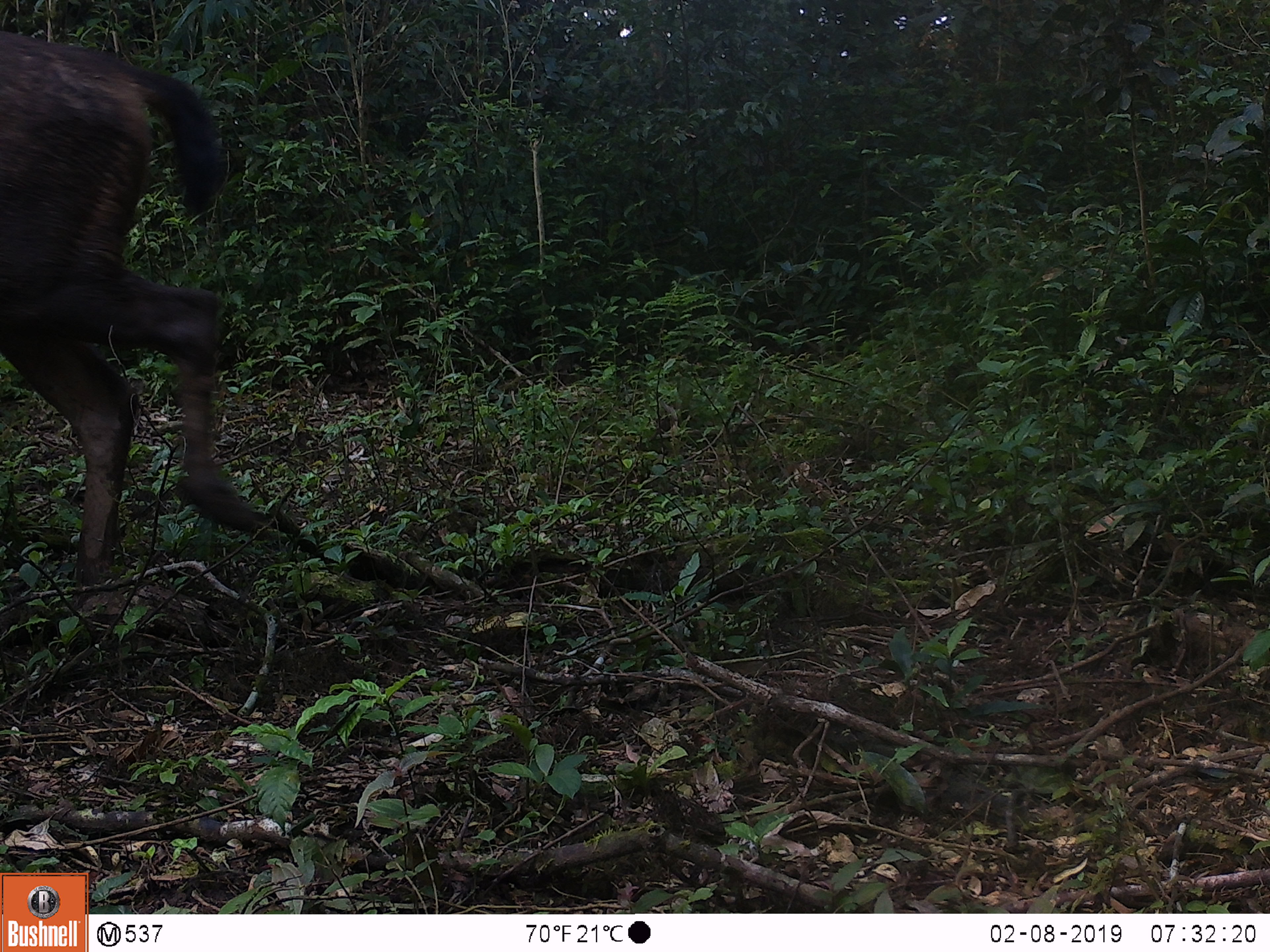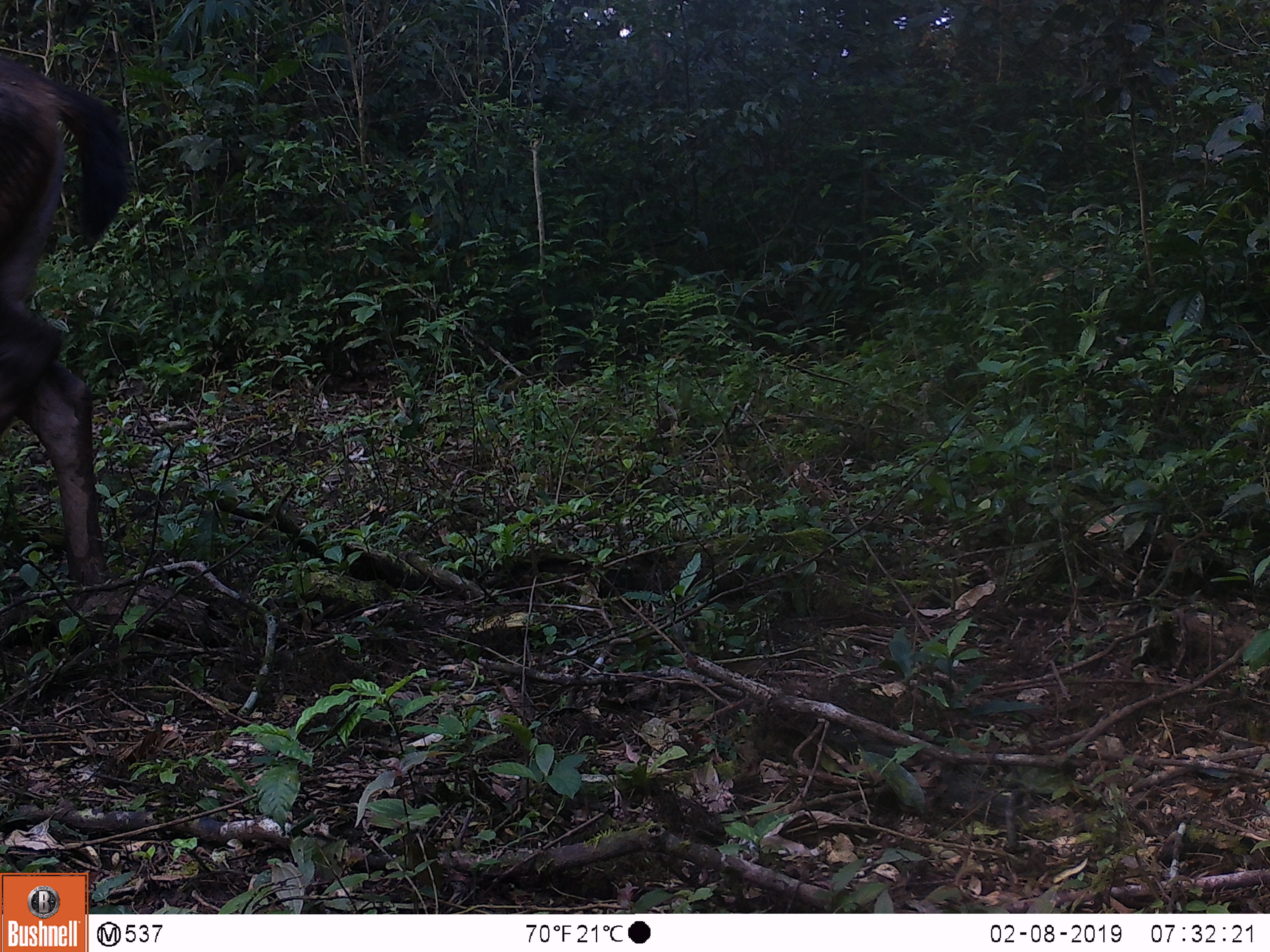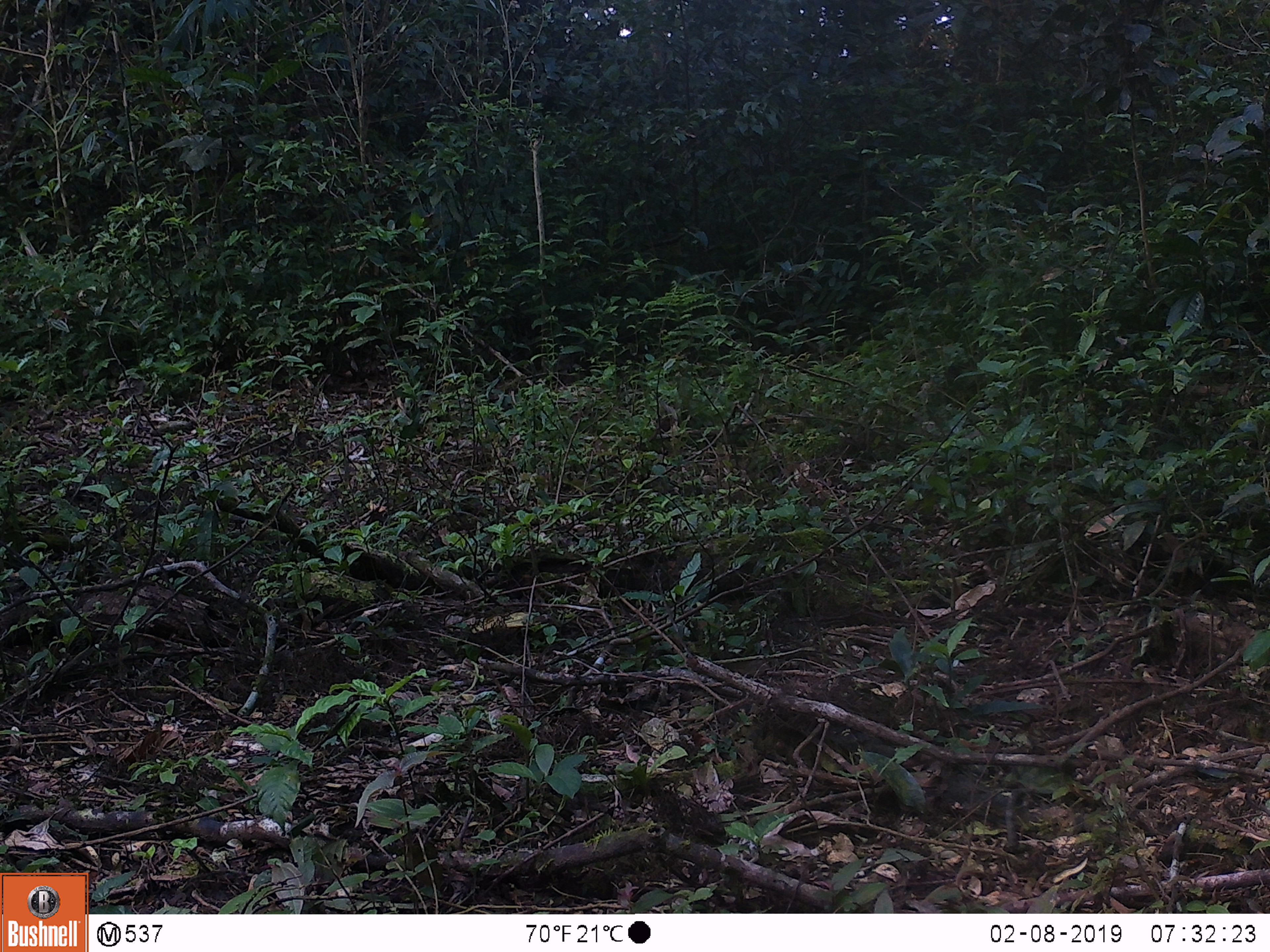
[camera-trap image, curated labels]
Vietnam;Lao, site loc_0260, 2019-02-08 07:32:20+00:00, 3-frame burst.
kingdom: Animalia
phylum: Chordata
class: Mammalia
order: Artiodactyla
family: Cervidae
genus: Rusa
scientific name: Rusa unicolor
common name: sambar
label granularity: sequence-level